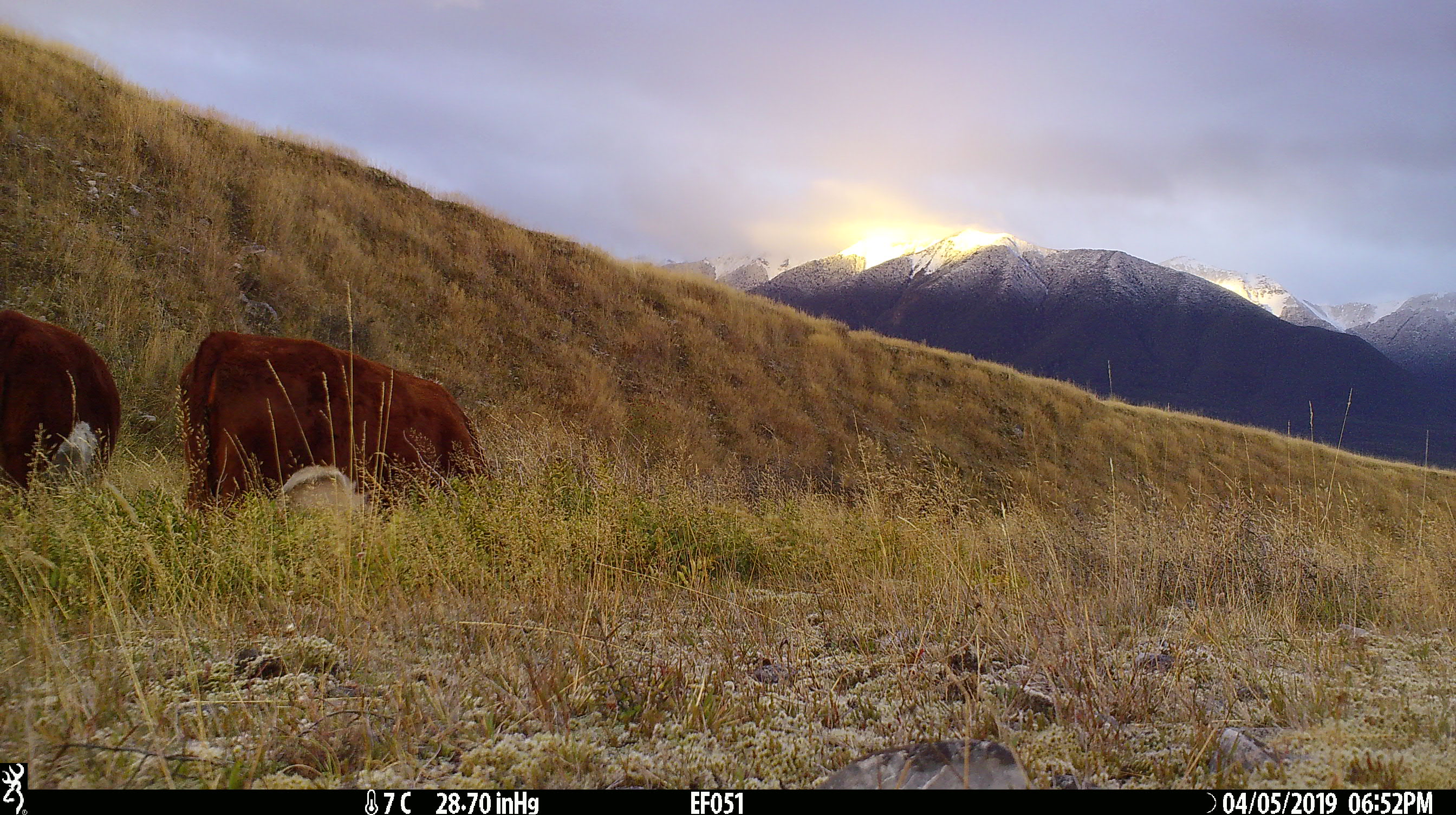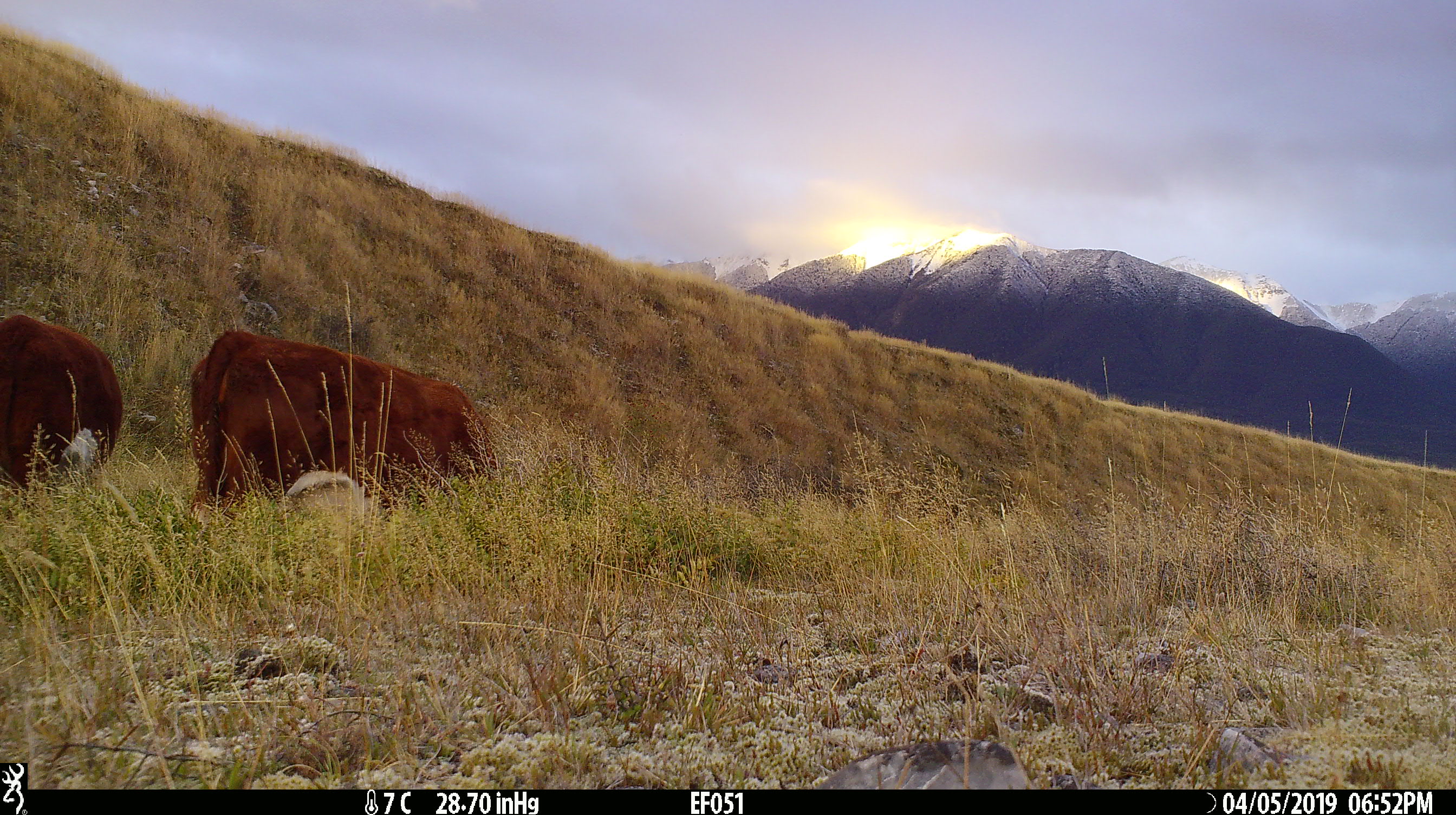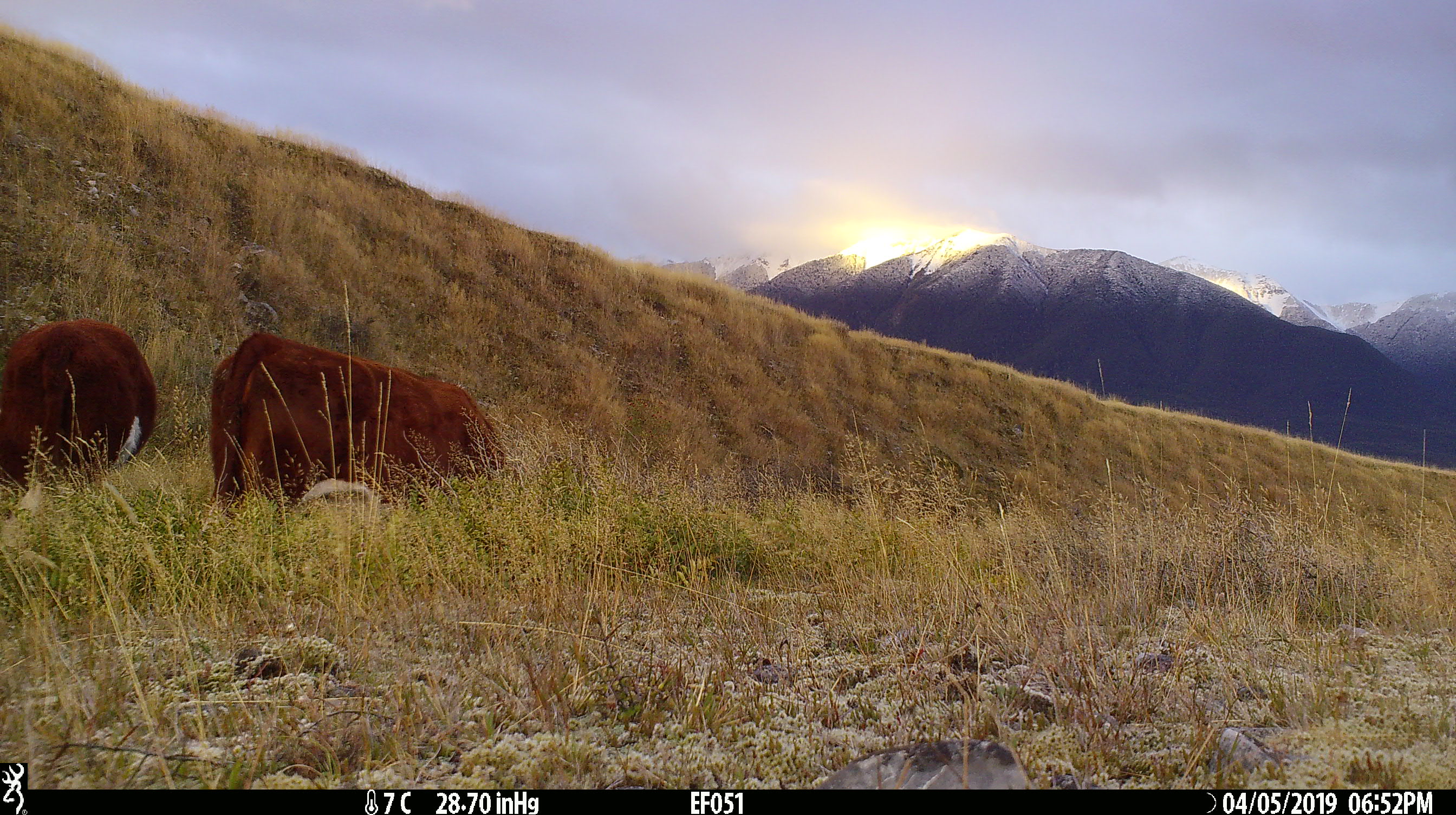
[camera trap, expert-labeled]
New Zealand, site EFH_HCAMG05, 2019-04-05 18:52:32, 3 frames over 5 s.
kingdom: Animalia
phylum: Chordata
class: Mammalia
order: Artiodactyla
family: Bovidae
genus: Bos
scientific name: Bos taurus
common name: domestic cow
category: cow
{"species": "cow (domestic cow) (Bos taurus)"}